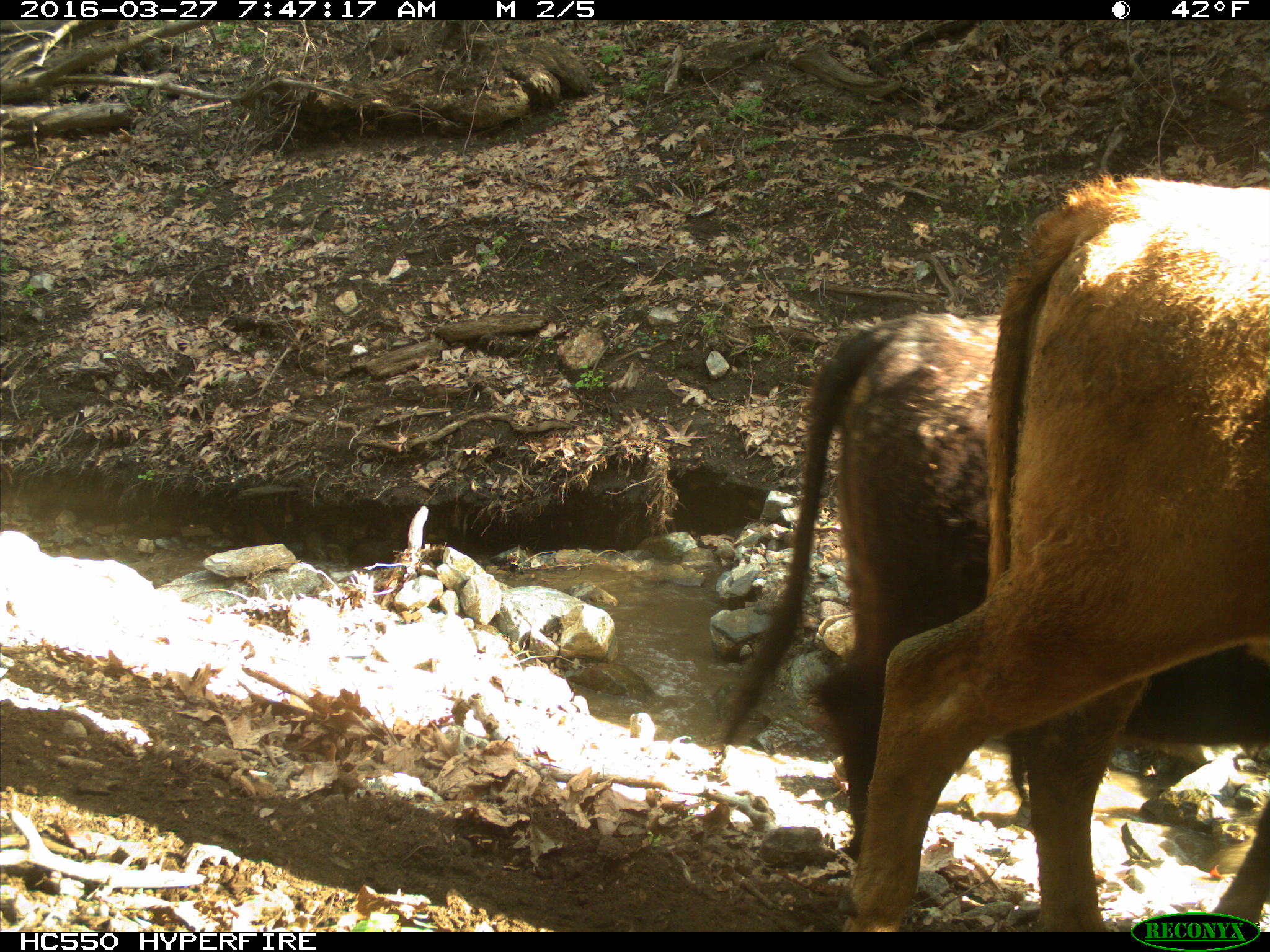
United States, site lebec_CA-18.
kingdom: Animalia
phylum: Chordata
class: Mammalia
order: Artiodactyla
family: Bovidae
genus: Bos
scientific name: Bos taurus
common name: domestic cow